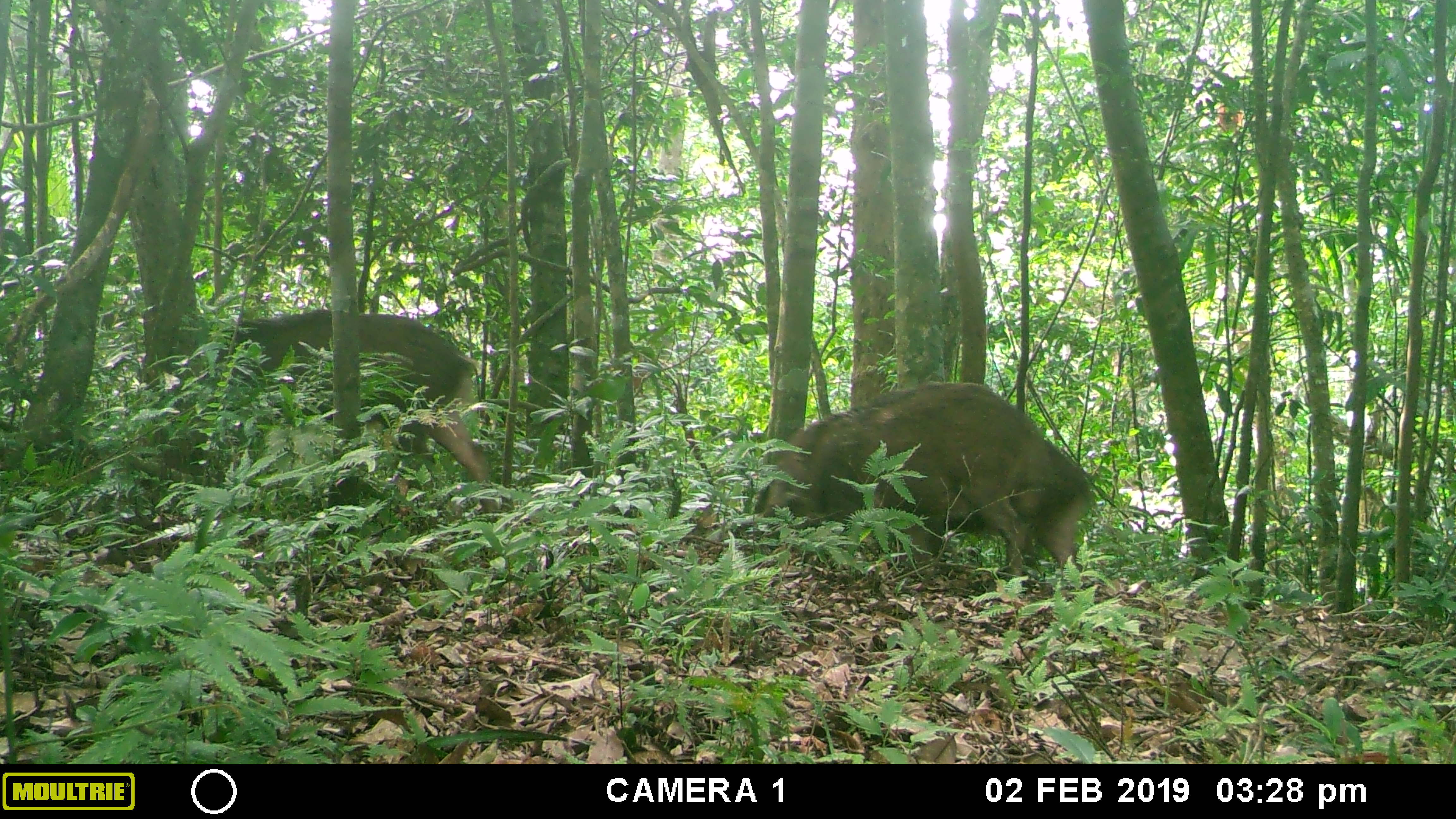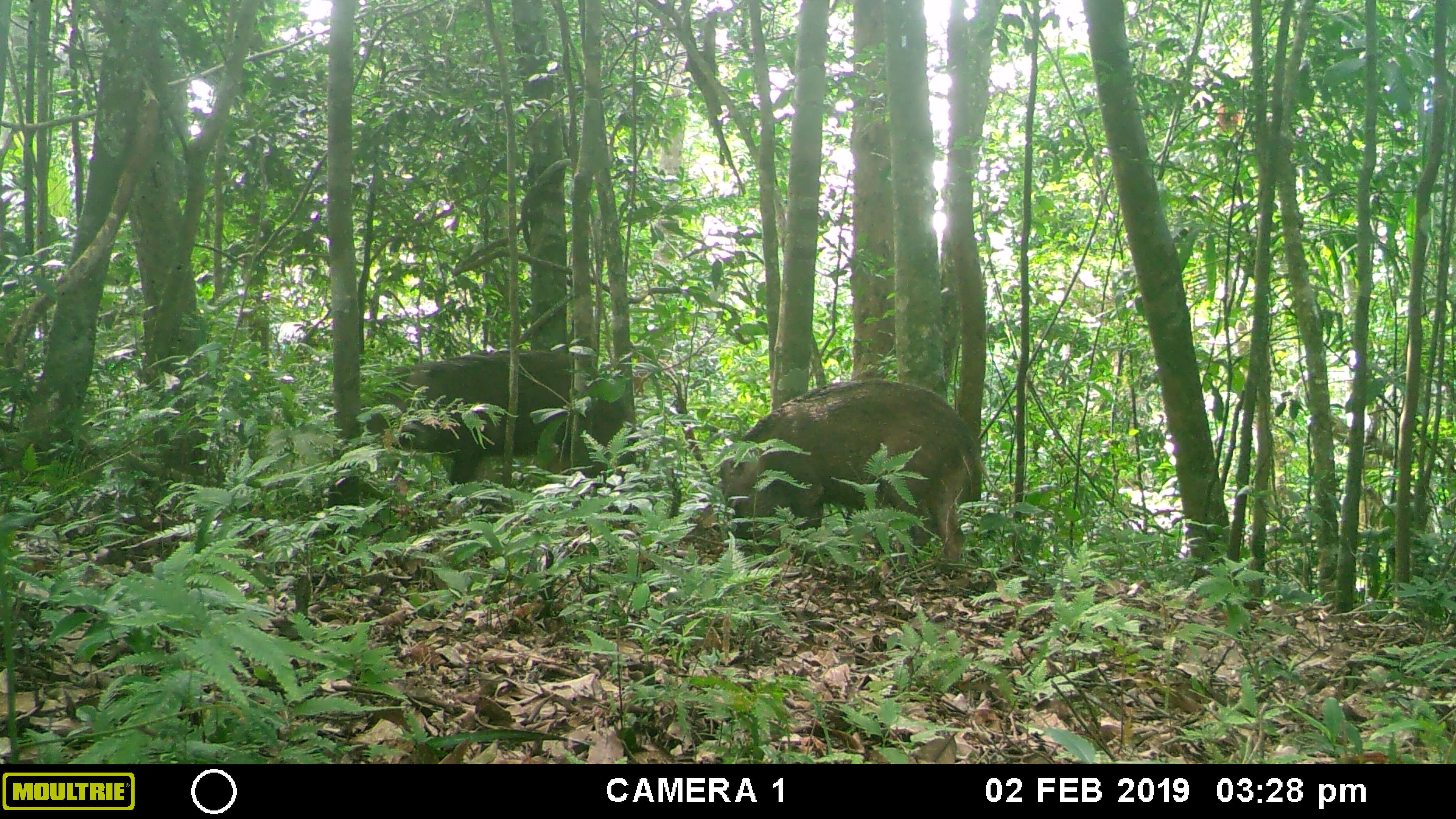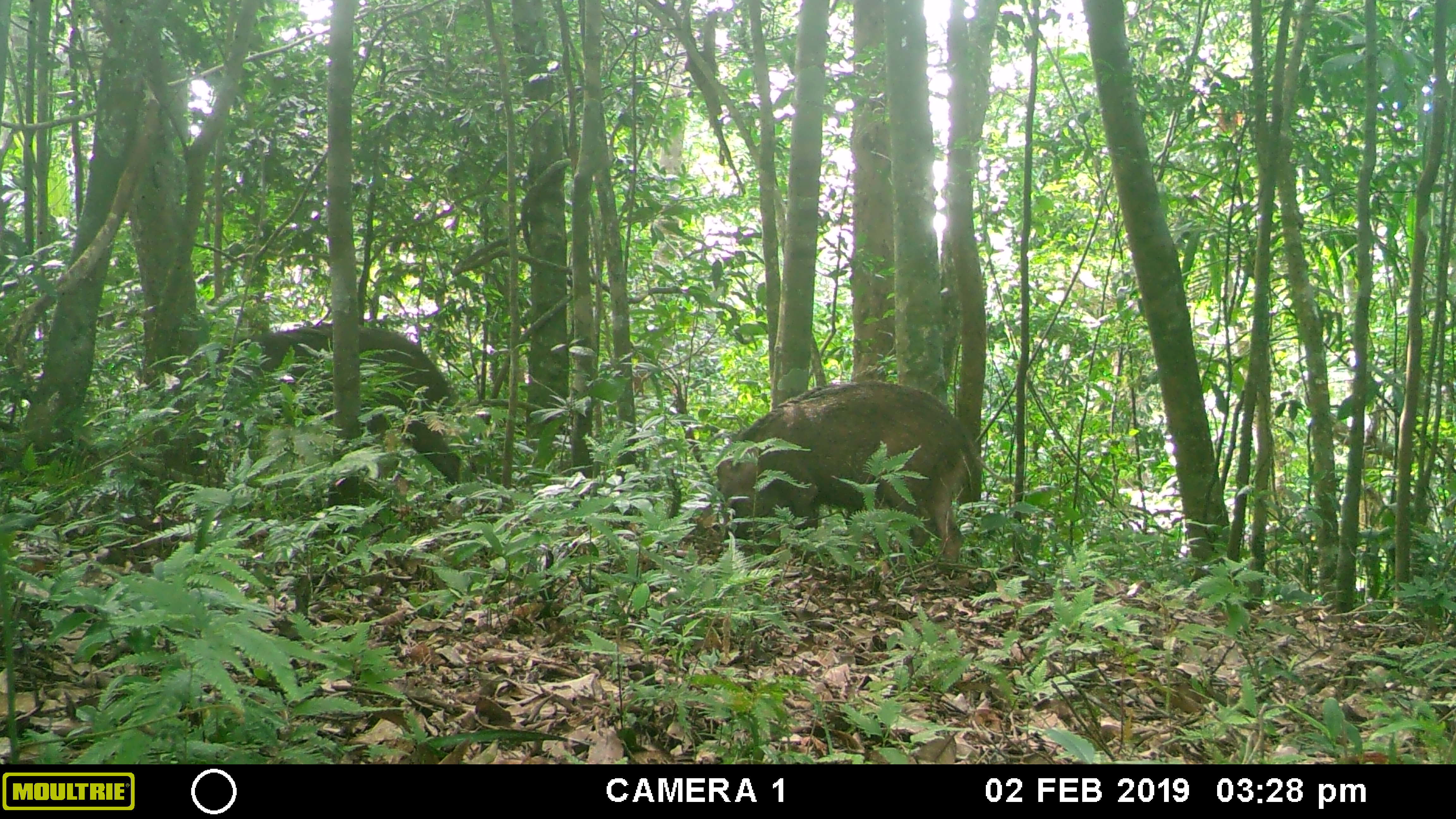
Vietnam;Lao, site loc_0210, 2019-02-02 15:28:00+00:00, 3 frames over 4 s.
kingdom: Animalia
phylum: Chordata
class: Mammalia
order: Artiodactyla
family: Suidae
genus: Sus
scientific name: Sus scrofa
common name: eurasian wild pig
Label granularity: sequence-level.